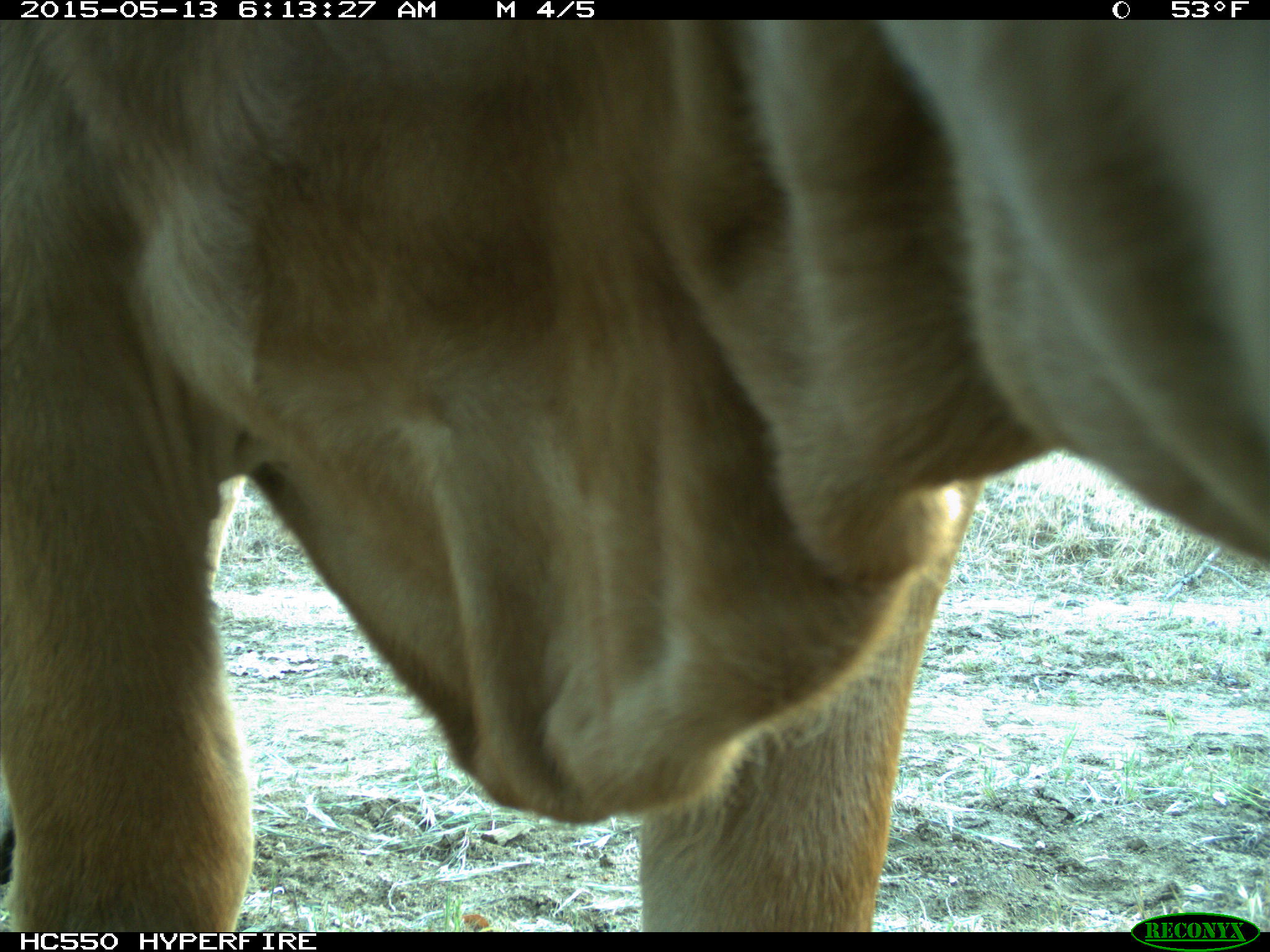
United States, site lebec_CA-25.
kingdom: Animalia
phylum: Chordata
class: Mammalia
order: Artiodactyla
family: Bovidae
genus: Bos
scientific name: Bos taurus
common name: domestic cow